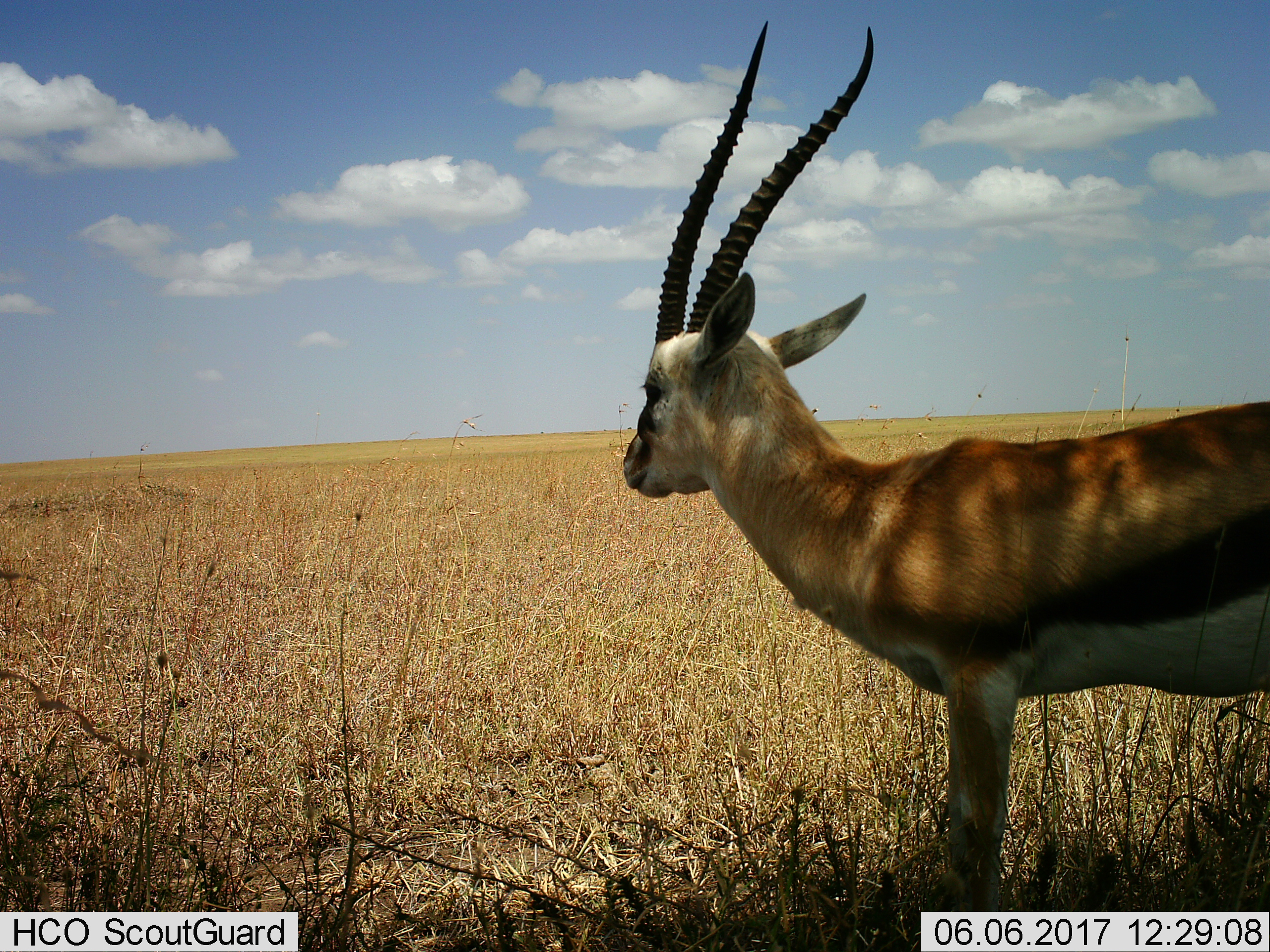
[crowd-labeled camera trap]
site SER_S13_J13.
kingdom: Animalia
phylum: Chordata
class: Mammalia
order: Artiodactyla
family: Bovidae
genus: Eudorcas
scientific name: Eudorcas thomsonii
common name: thomson's gazelle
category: gazellethomsons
Gazellethomsons (thomson's gazelle) (Eudorcas thomsonii), count 1. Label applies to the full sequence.